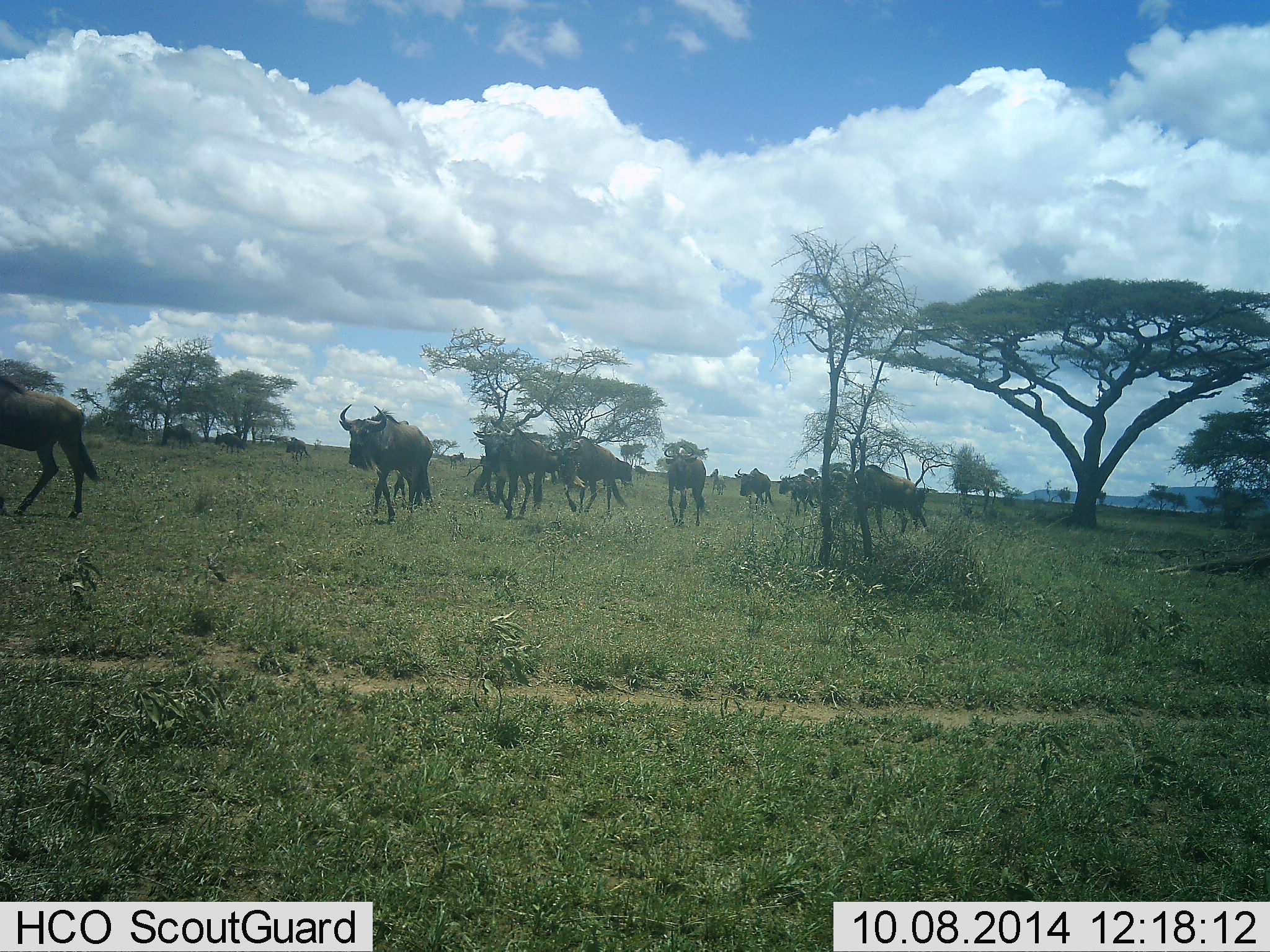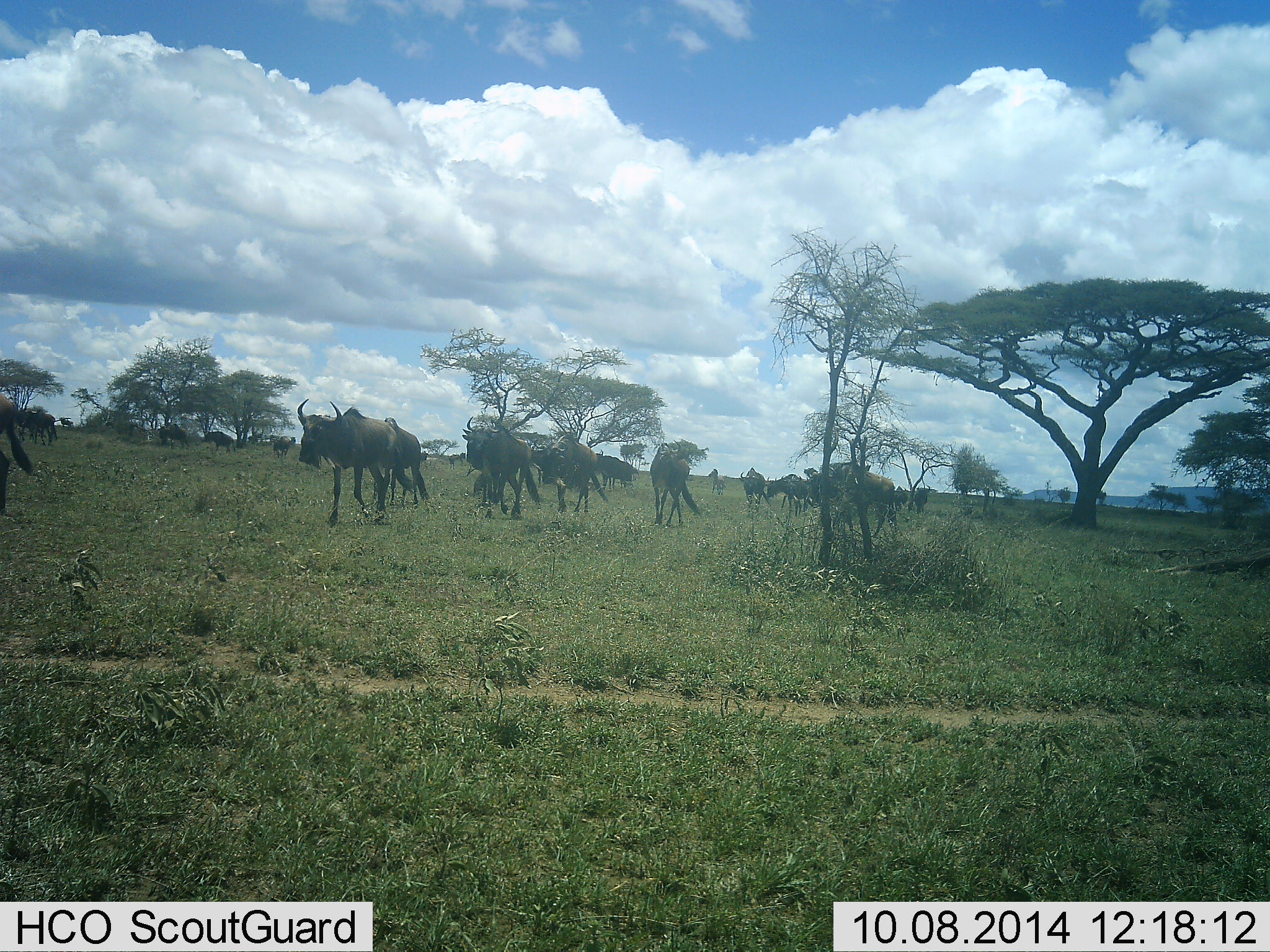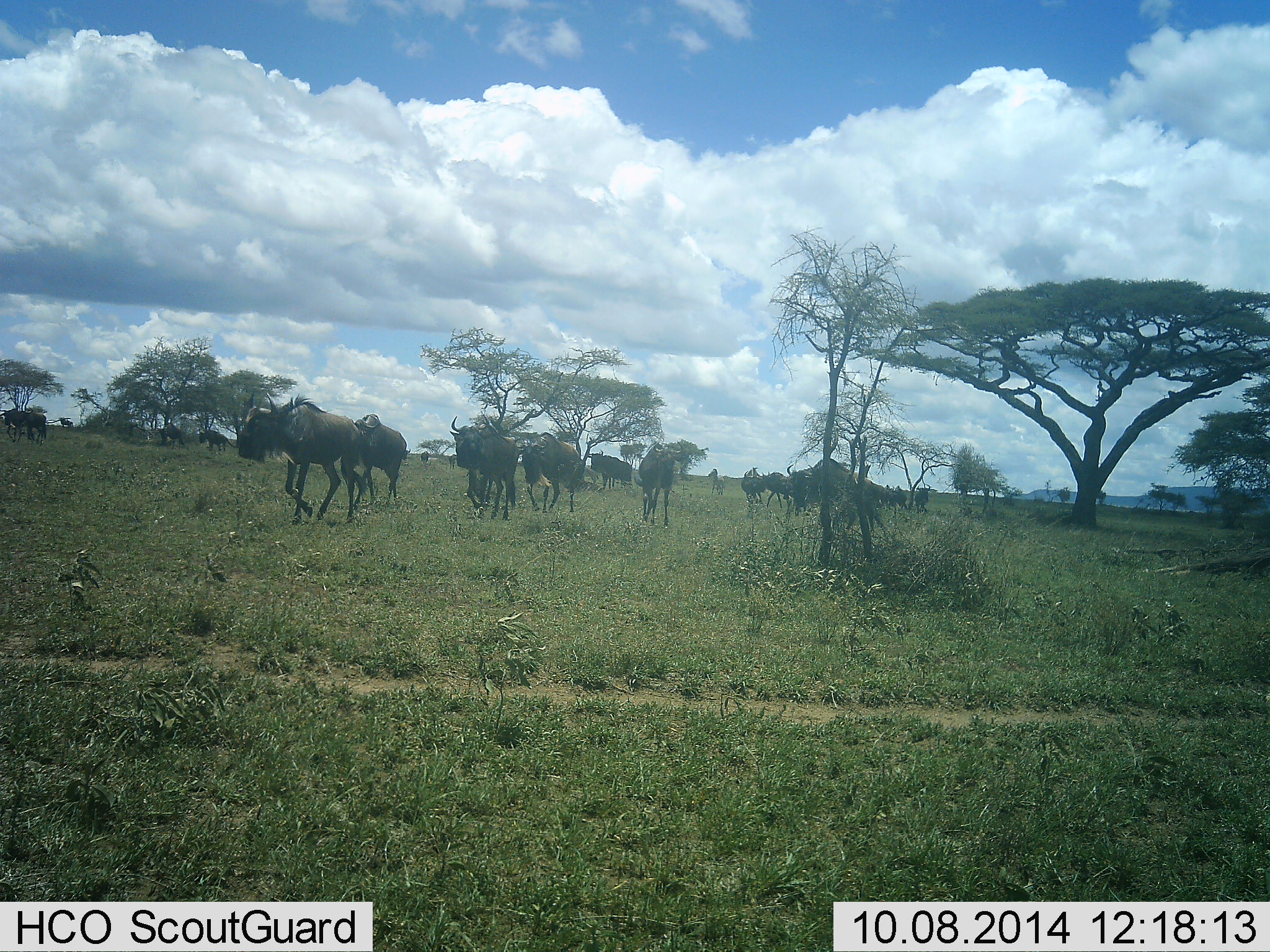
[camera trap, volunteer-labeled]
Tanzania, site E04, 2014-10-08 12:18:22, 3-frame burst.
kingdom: Animalia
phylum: Chordata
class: Mammalia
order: Artiodactyla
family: Bovidae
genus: Connochaetes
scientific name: Connochaetes taurinus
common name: blue wildebeest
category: wildebeest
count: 11-50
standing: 10%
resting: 0%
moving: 90%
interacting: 0%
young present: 0%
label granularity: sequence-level